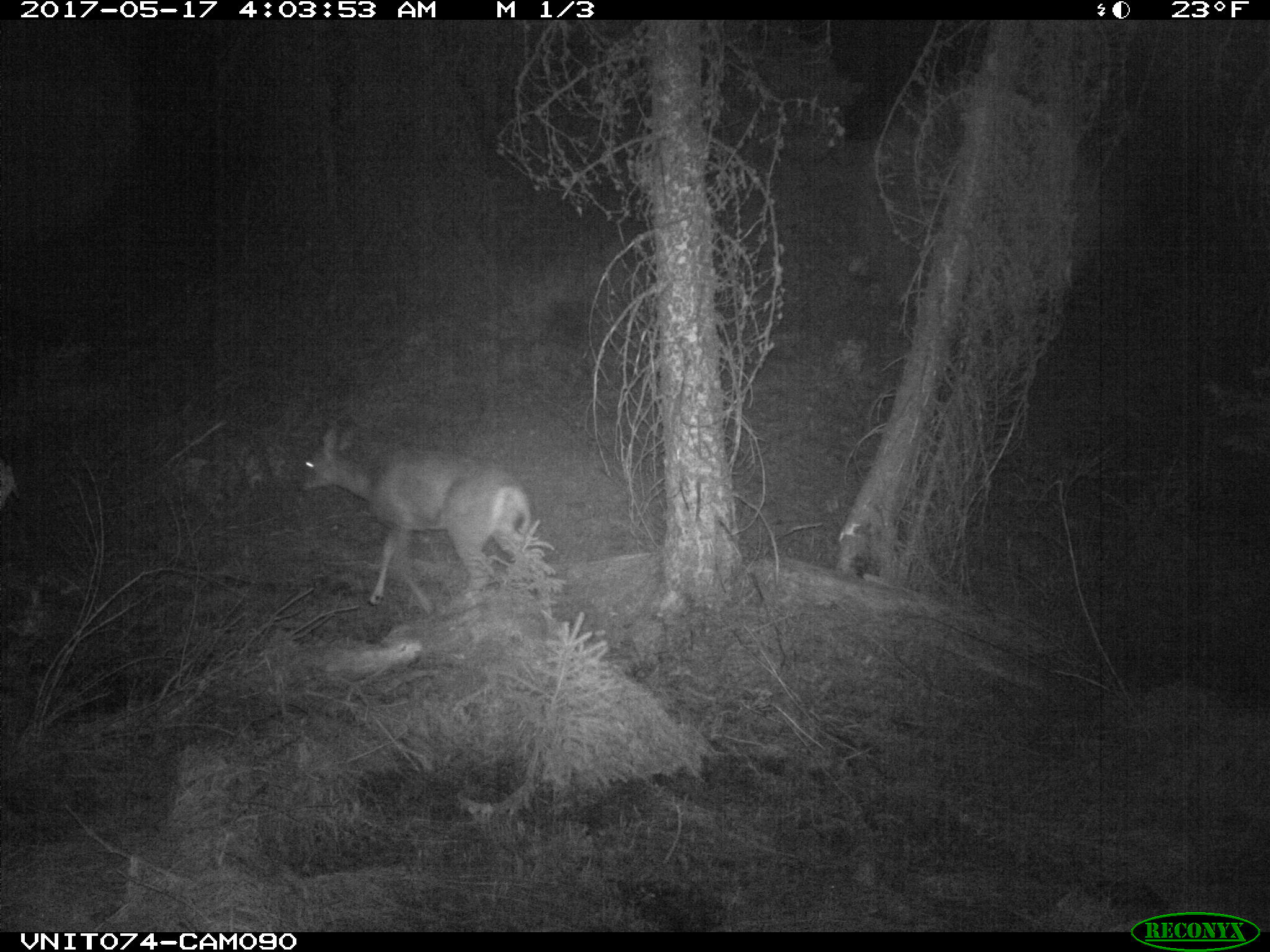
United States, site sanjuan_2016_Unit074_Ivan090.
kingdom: Animalia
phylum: Chordata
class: Mammalia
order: Artiodactyla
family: Cervidae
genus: Odocoileus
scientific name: Odocoileus hemionus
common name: mule deer